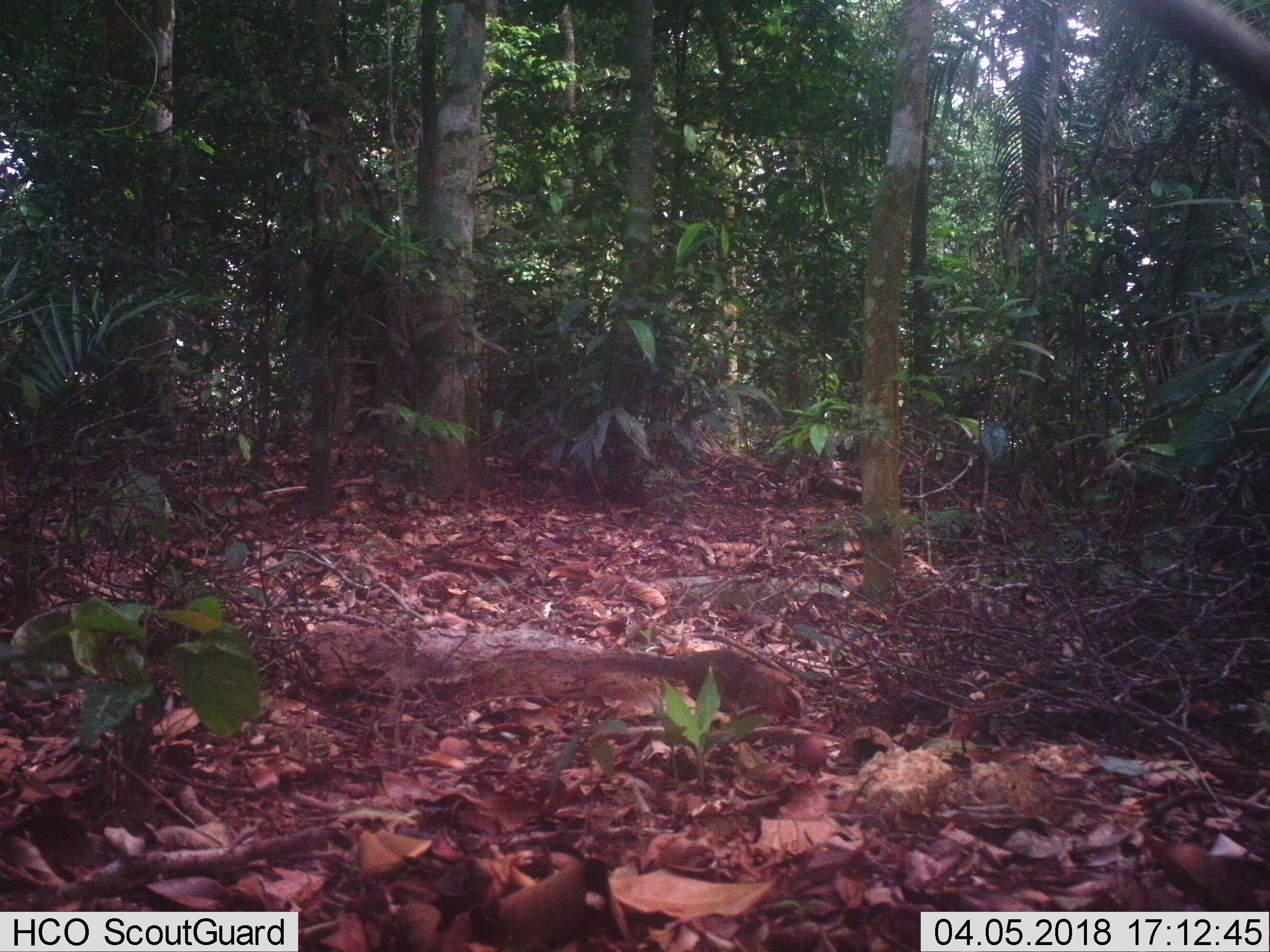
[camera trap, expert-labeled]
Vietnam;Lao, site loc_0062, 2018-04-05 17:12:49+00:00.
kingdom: Animalia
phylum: Chordata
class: Mammalia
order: Rodentia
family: Sciuridae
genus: Dremomys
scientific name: Dremomys rufigenis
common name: red-cheeked squirrel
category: red cheeked squirrel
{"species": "red cheeked squirrel (red-cheeked squirrel) (Dremomys rufigenis)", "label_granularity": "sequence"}